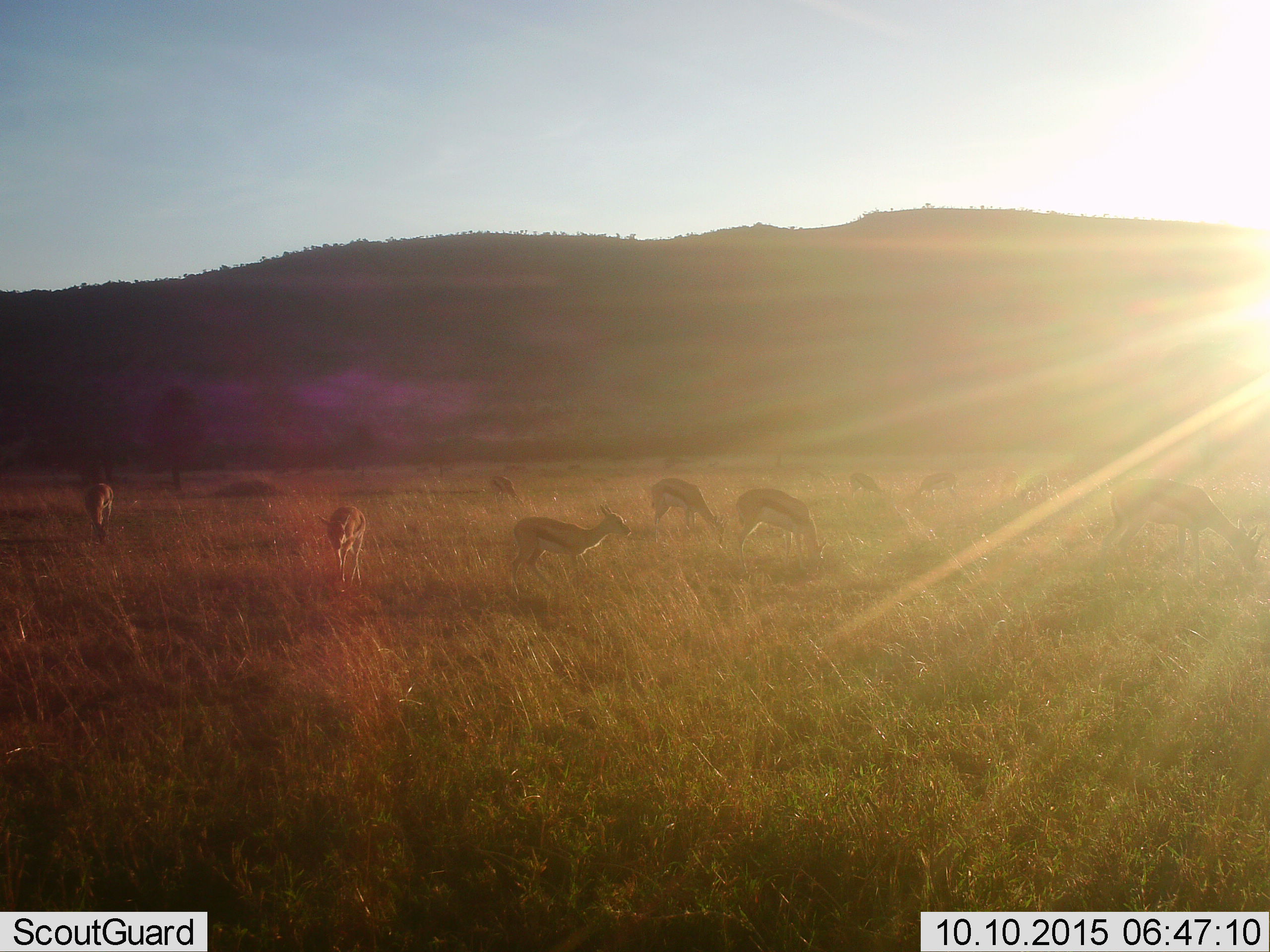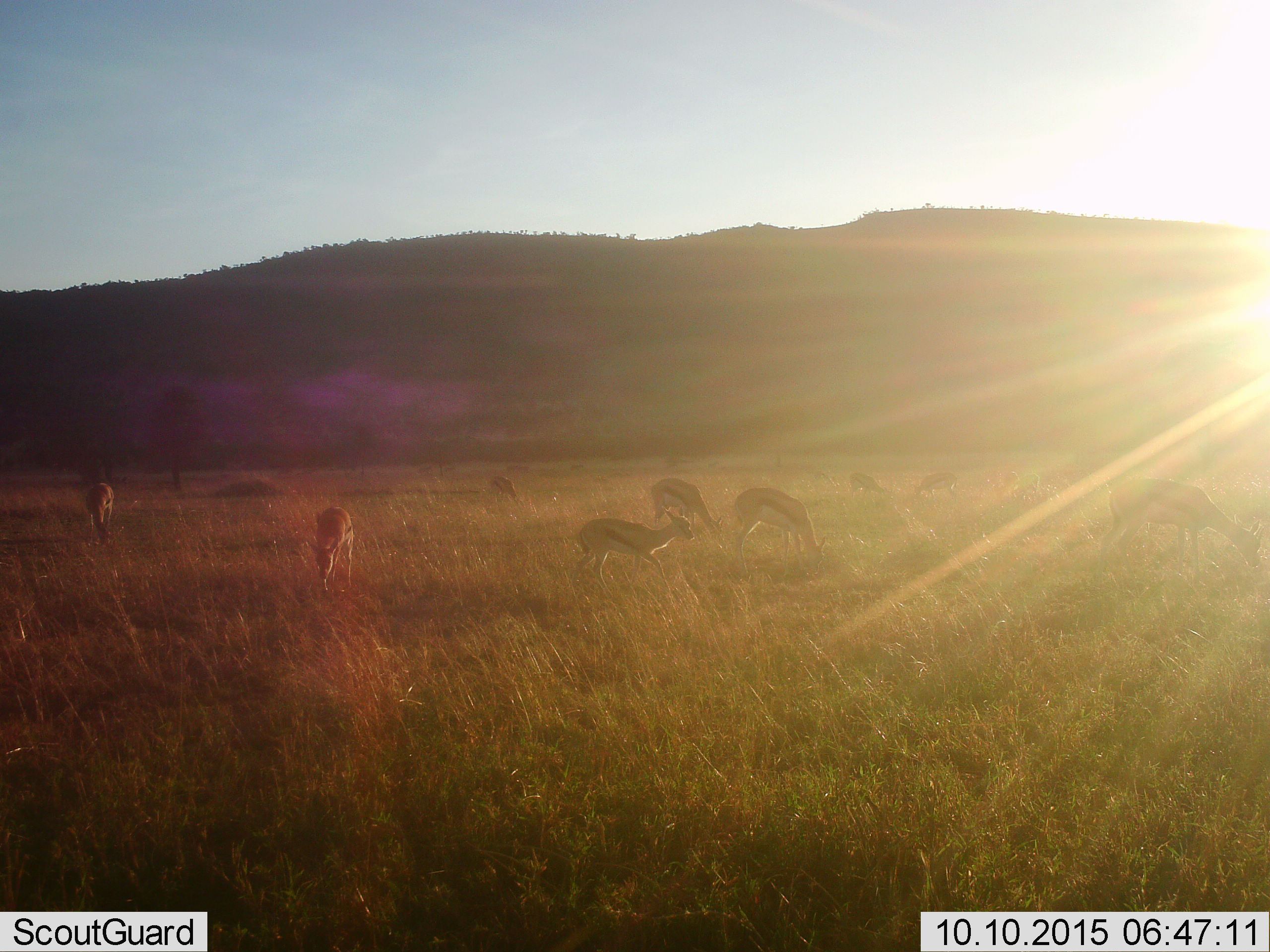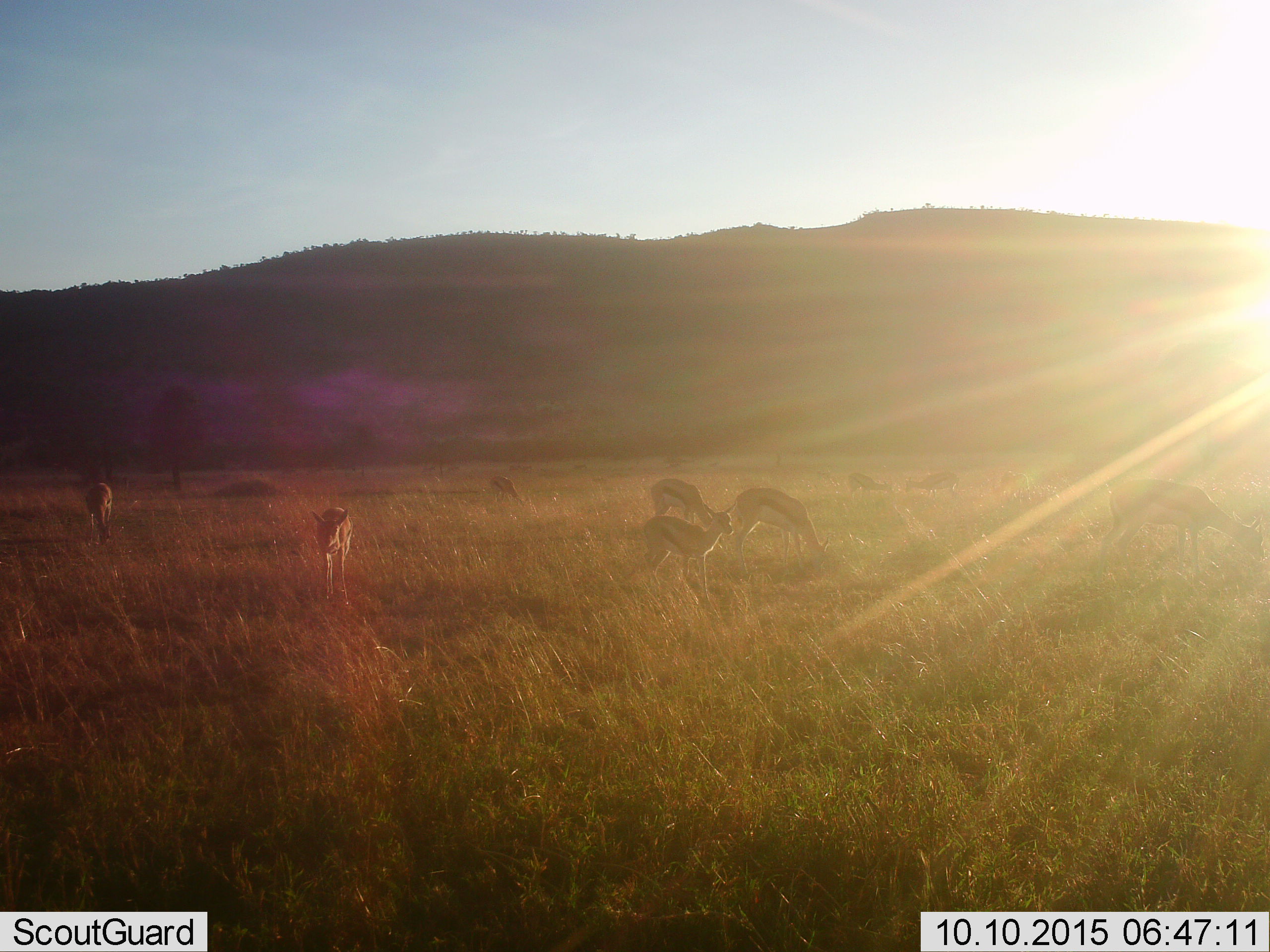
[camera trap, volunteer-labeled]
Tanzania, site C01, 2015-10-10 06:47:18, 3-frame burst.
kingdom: Animalia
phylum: Chordata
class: Mammalia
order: Artiodactyla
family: Bovidae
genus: Eudorcas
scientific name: Eudorcas thomsonii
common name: thomson's gazelle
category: gazellethomsons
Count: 10.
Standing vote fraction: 47%.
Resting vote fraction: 6%.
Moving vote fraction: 41%.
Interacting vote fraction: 0%.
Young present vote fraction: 29%.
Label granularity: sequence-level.